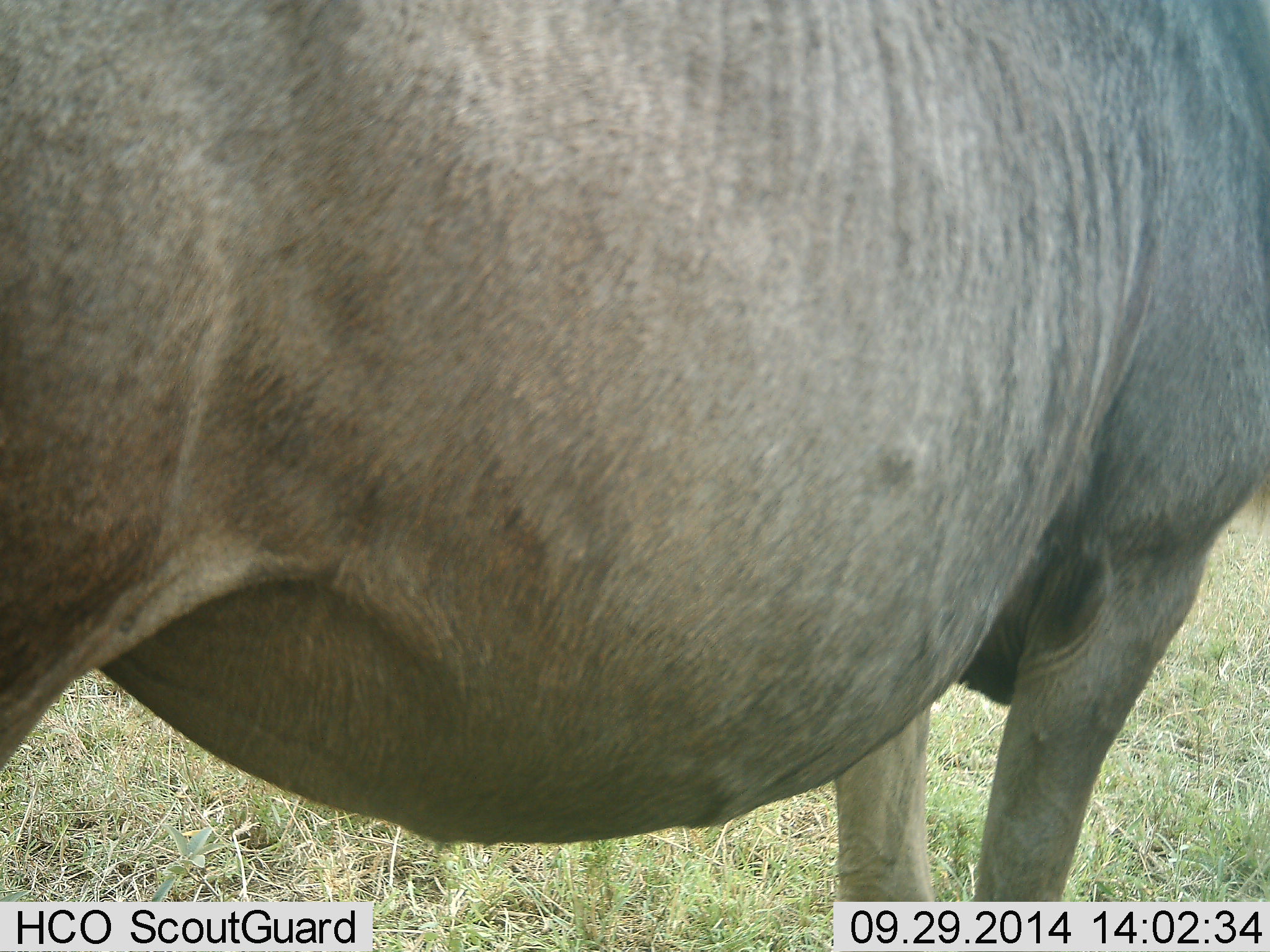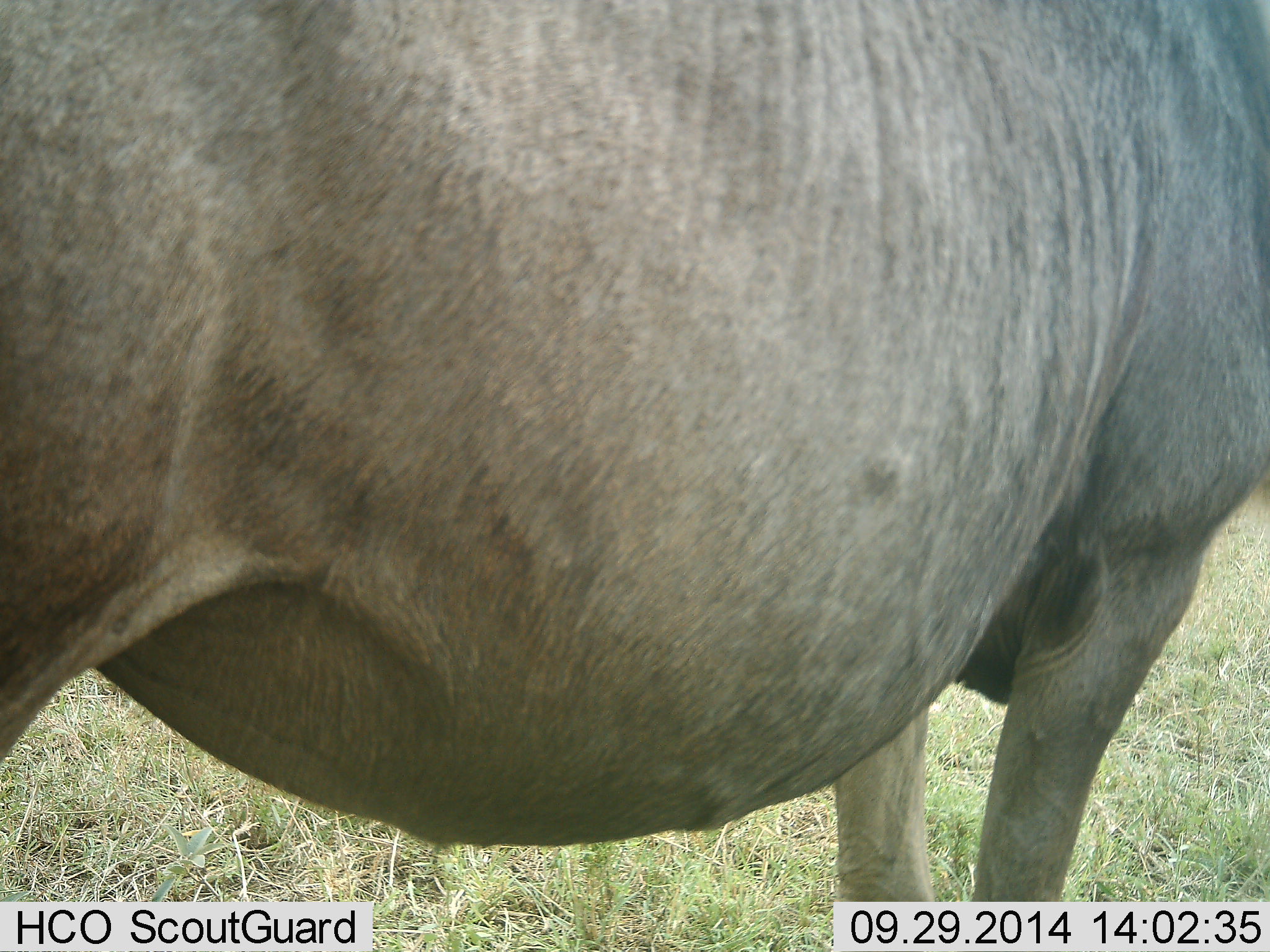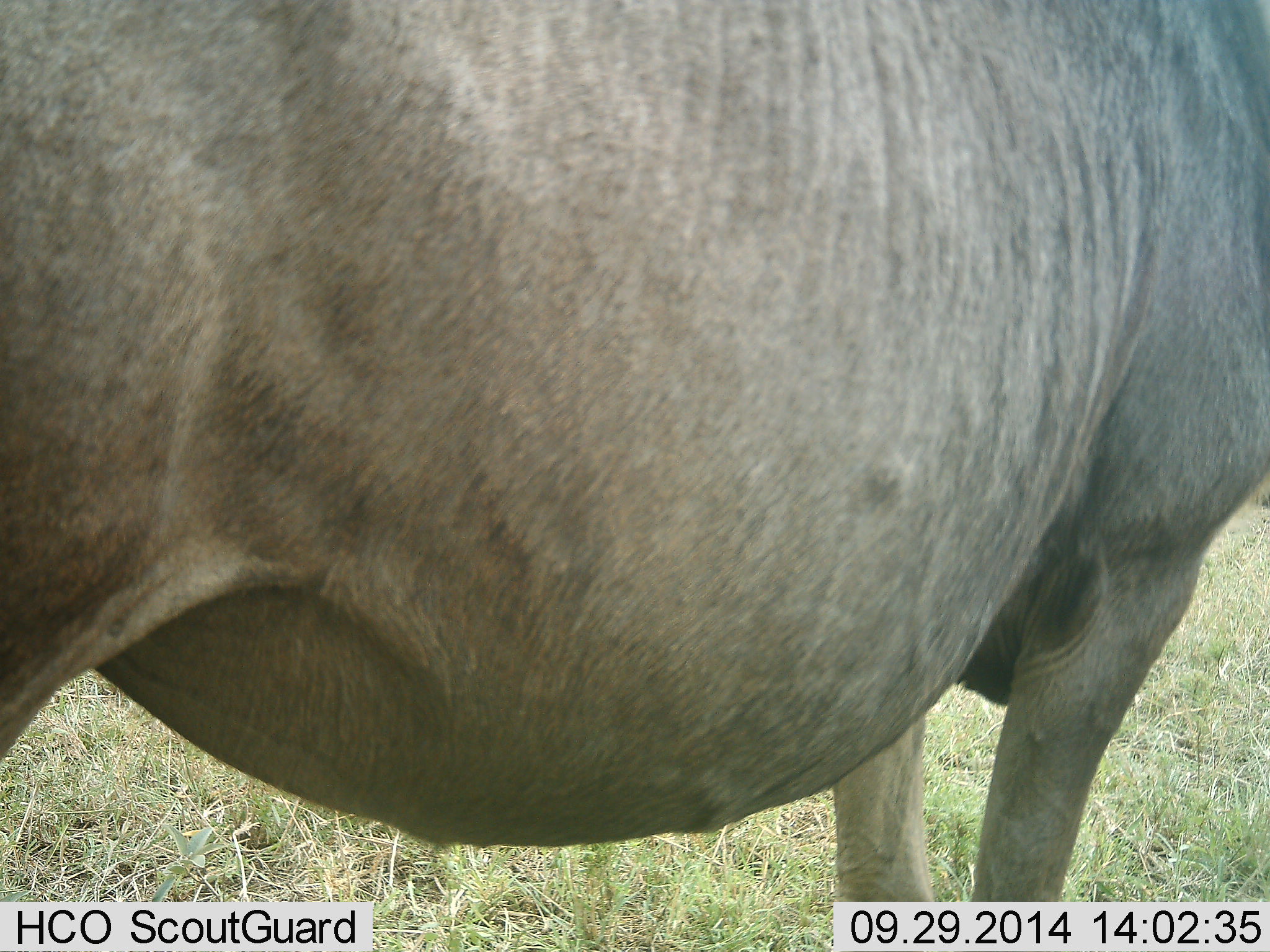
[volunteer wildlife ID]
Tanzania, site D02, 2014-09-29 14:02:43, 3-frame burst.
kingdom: Animalia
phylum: Chordata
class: Mammalia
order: Artiodactyla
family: Bovidae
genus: Connochaetes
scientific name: Connochaetes taurinus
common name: blue wildebeest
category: wildebeest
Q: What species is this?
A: Wildebeest (blue wildebeest) (Connochaetes taurinus).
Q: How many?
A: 1.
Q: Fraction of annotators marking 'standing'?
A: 100%.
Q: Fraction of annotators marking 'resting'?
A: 0%.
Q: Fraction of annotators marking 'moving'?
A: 0%.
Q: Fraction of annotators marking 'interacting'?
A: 0%.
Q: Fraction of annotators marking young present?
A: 9%.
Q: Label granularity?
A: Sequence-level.